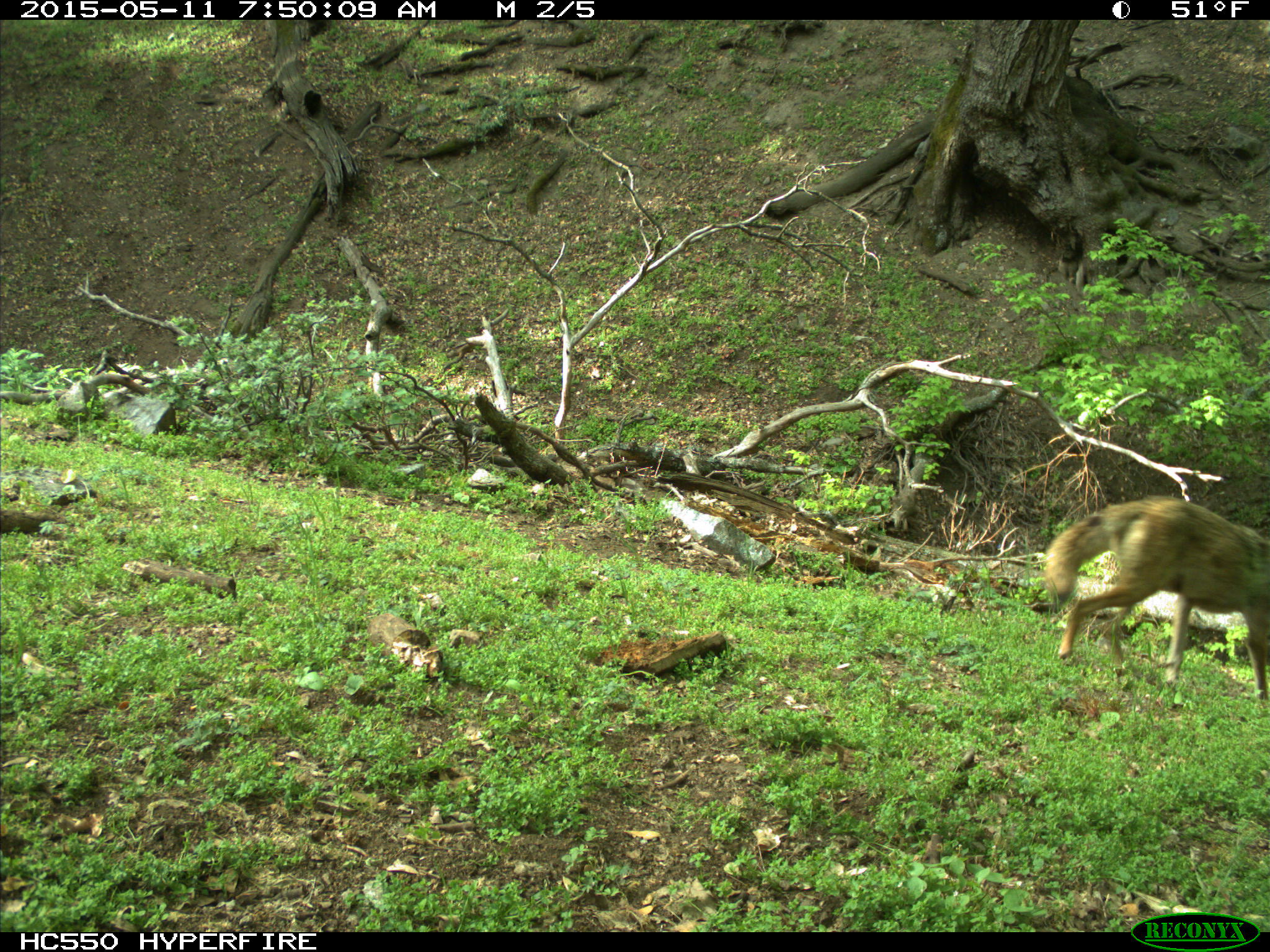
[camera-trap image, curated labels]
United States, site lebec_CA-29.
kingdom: Animalia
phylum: Chordata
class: Mammalia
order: Carnivora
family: Canidae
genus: Canis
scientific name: Canis latrans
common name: coyote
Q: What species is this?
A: Canis latrans (coyote).